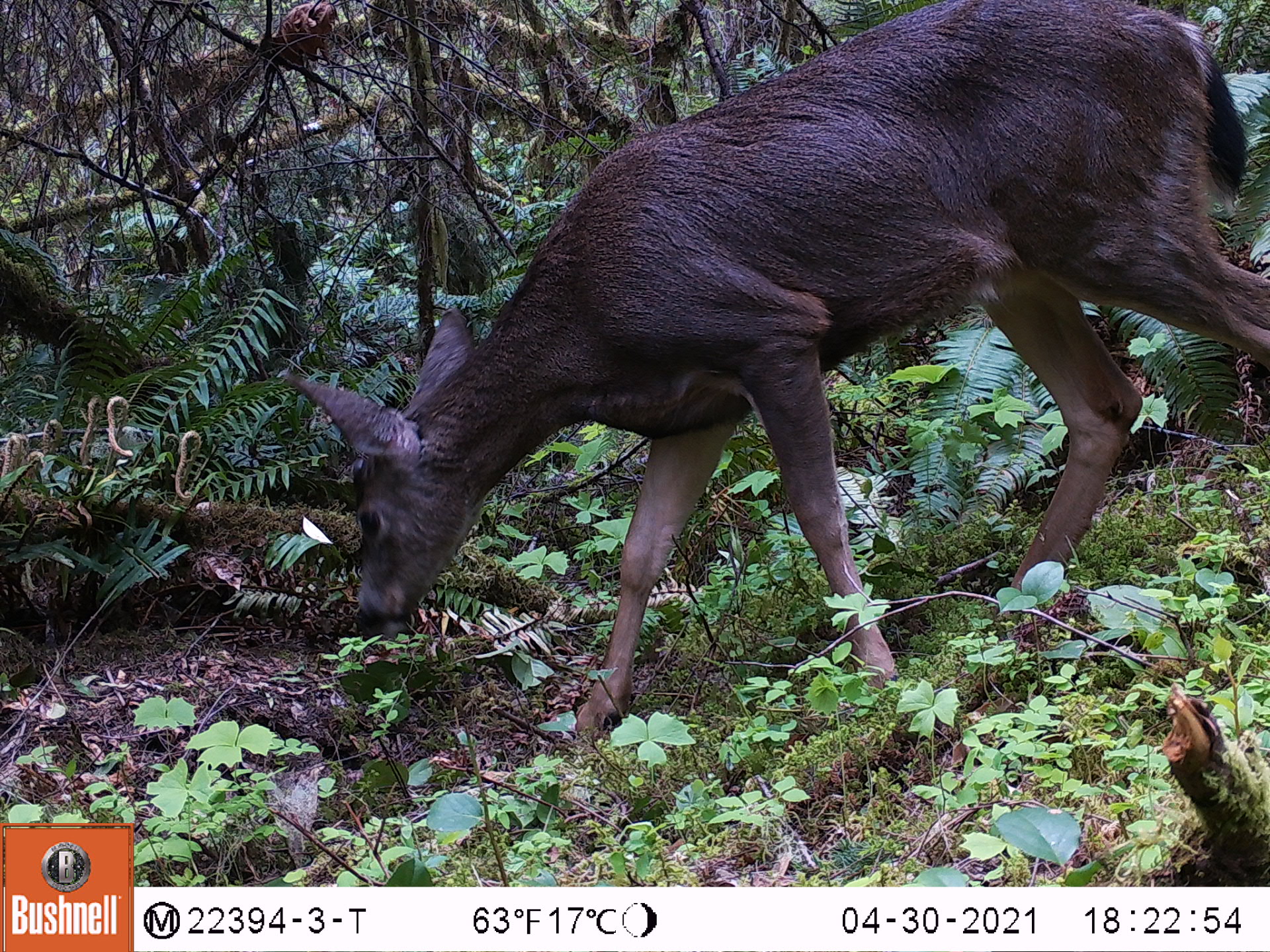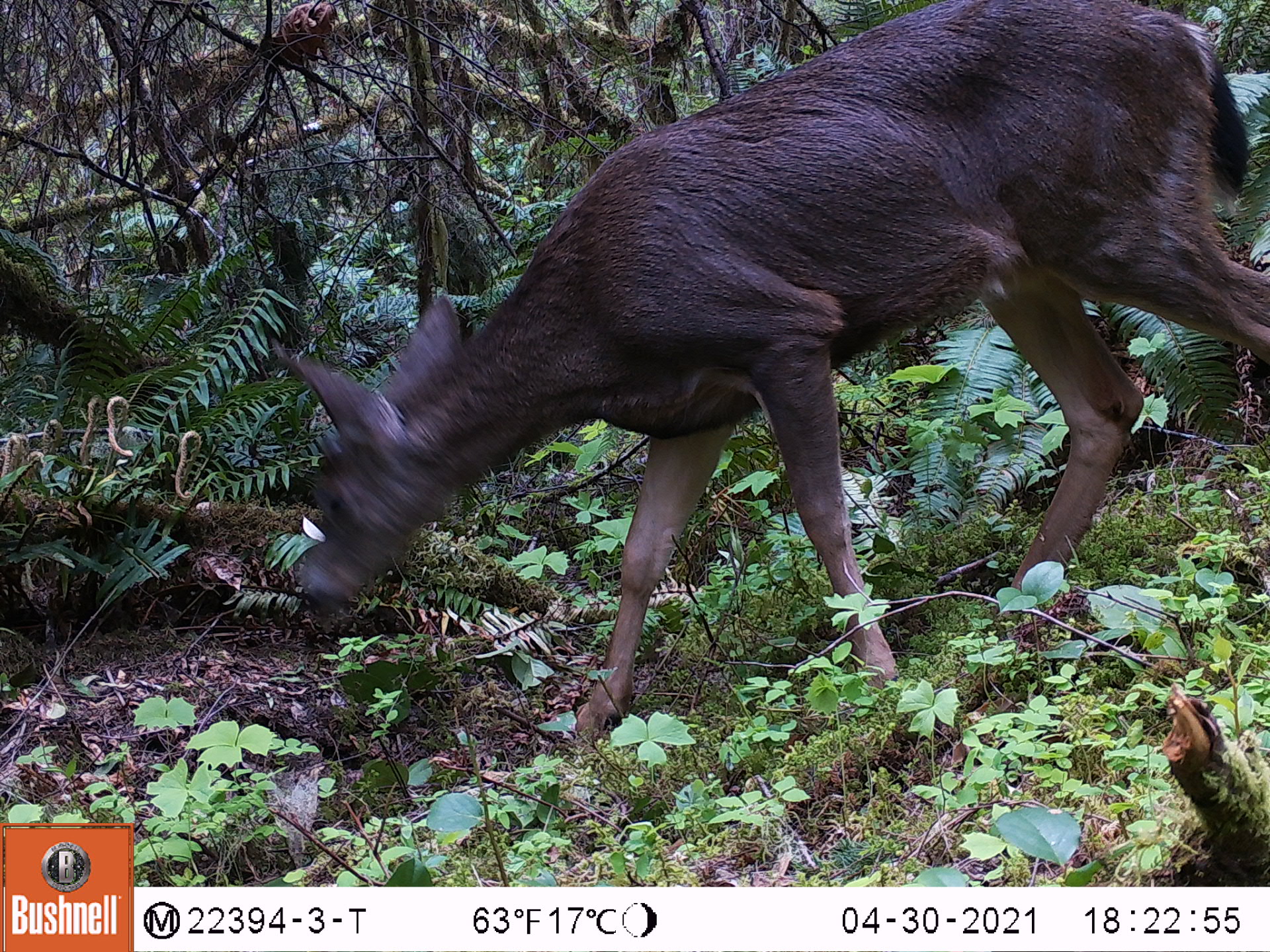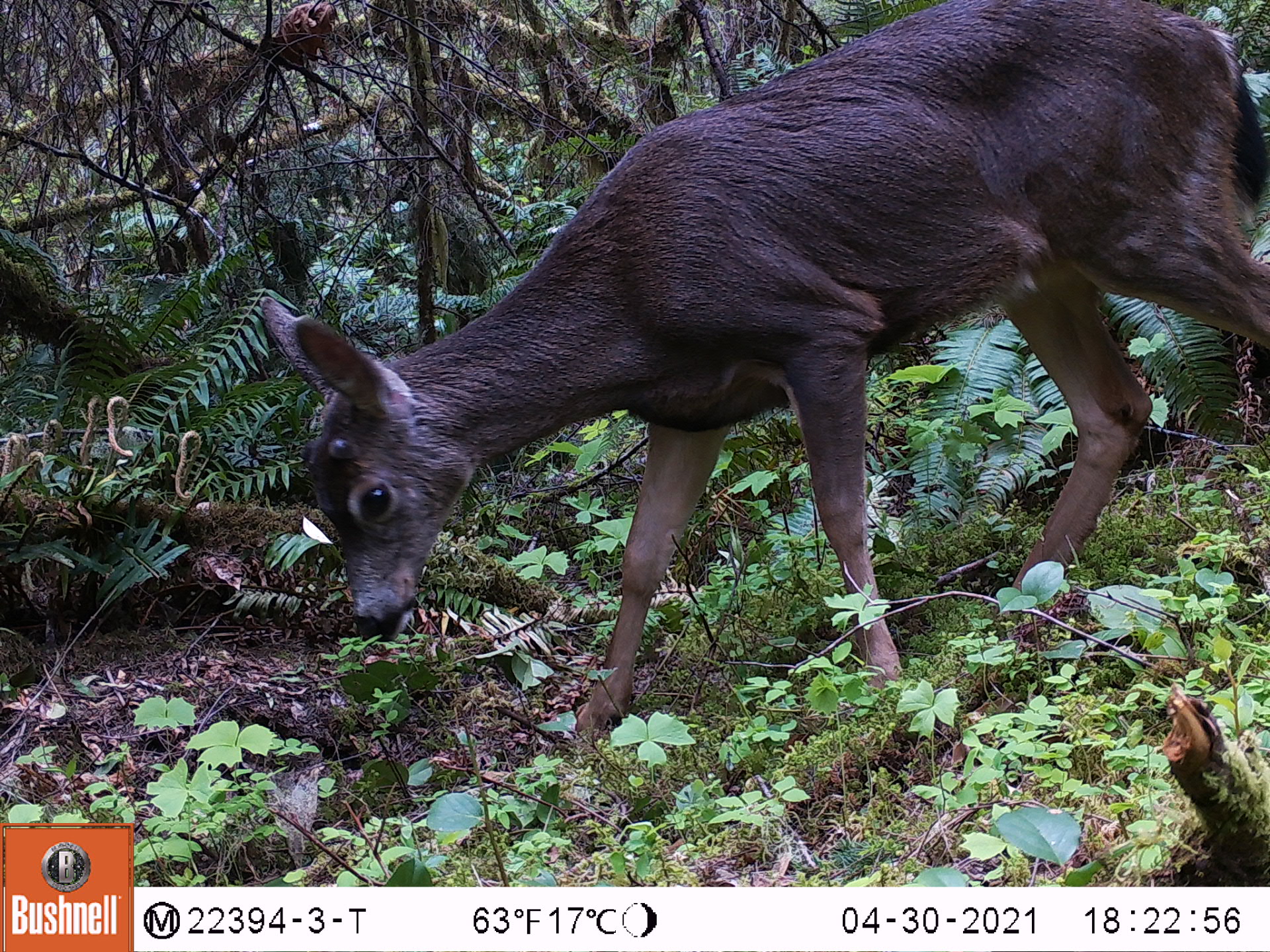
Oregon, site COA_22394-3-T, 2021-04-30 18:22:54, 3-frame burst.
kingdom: Animalia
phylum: Chordata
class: Mammalia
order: Artiodactyla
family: Cervidae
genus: Odocoileus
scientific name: Odocoileus hemionus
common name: black-tailed deer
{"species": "black-tailed deer (Odocoileus hemionus)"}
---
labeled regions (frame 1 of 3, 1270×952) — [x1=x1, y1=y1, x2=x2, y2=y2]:
black-tailed deer: [x1=267, y1=0, x2=1269, y2=823]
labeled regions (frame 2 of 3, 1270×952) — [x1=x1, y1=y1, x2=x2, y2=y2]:
black-tailed deer: [x1=248, y1=0, x2=1267, y2=804]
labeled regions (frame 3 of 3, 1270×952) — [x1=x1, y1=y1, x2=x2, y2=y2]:
black-tailed deer: [x1=224, y1=2, x2=1269, y2=805]